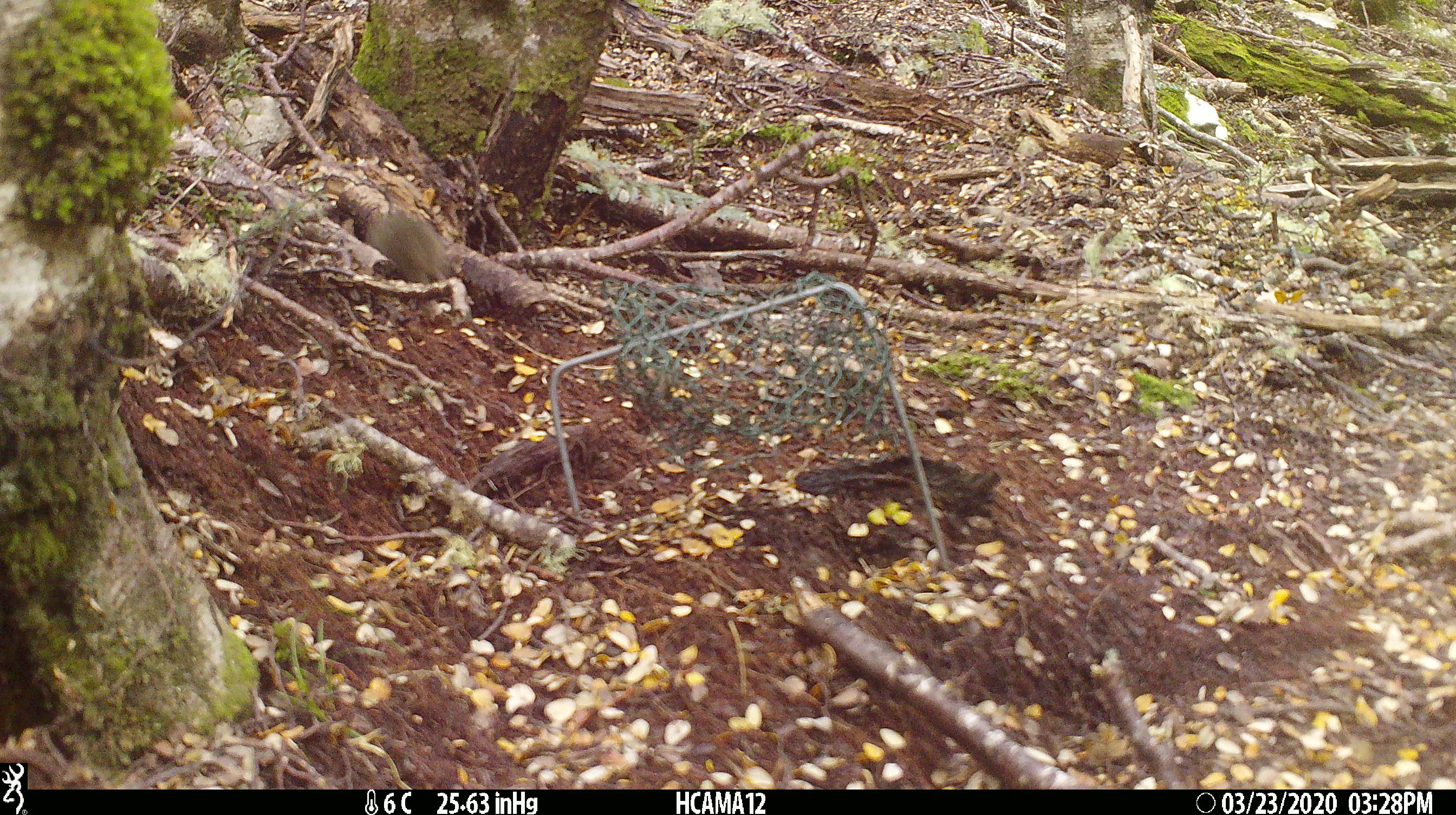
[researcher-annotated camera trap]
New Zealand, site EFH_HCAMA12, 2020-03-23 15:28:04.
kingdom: Animalia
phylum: Chordata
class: Mammalia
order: Rodentia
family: Muridae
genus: Mus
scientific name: Mus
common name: mouse